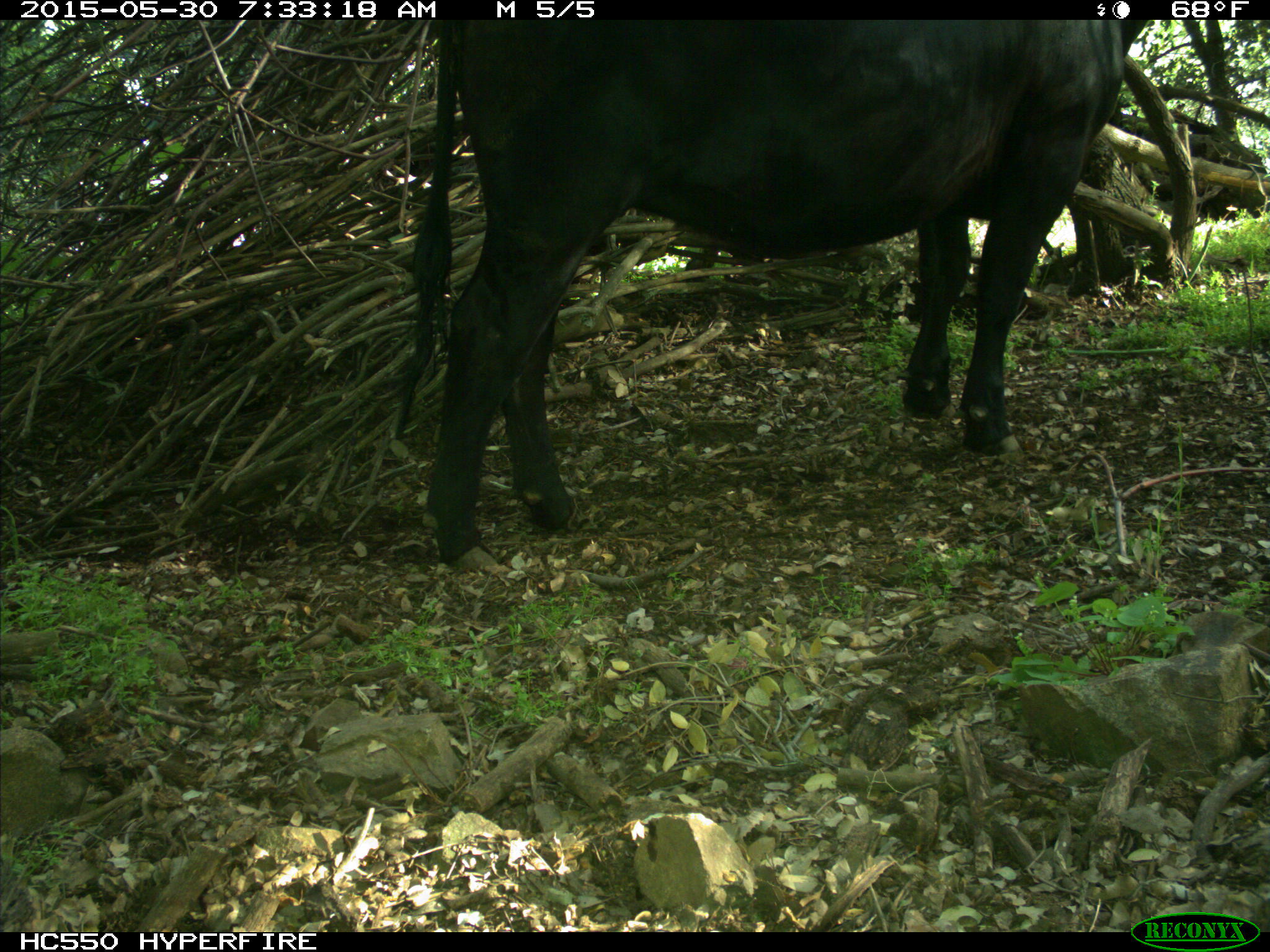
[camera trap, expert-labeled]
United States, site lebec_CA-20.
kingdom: Animalia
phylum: Chordata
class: Mammalia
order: Artiodactyla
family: Bovidae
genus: Bos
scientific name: Bos taurus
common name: domestic cow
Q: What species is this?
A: Bos taurus (domestic cow).